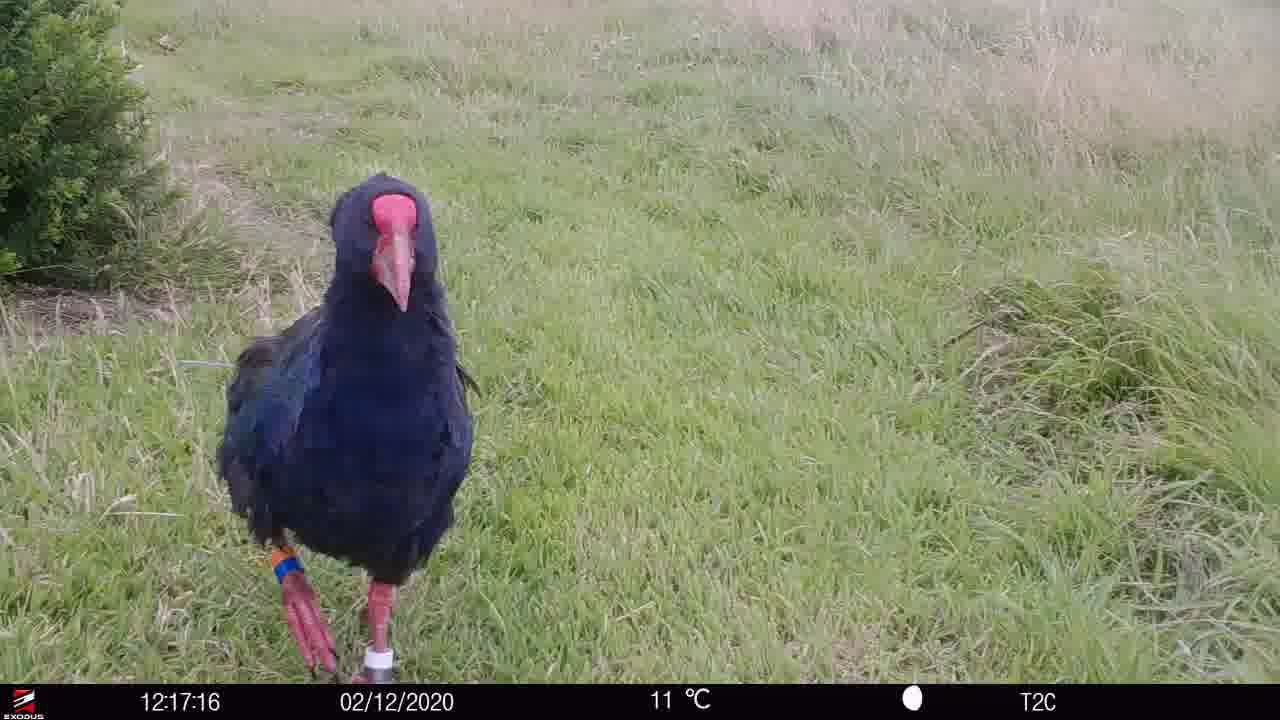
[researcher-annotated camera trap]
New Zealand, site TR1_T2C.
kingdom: Animalia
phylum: Chordata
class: Aves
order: Gruiformes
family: Rallidae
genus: Porphyrio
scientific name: Porphyrio mantelli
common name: takahe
Takahe (Porphyrio mantelli).